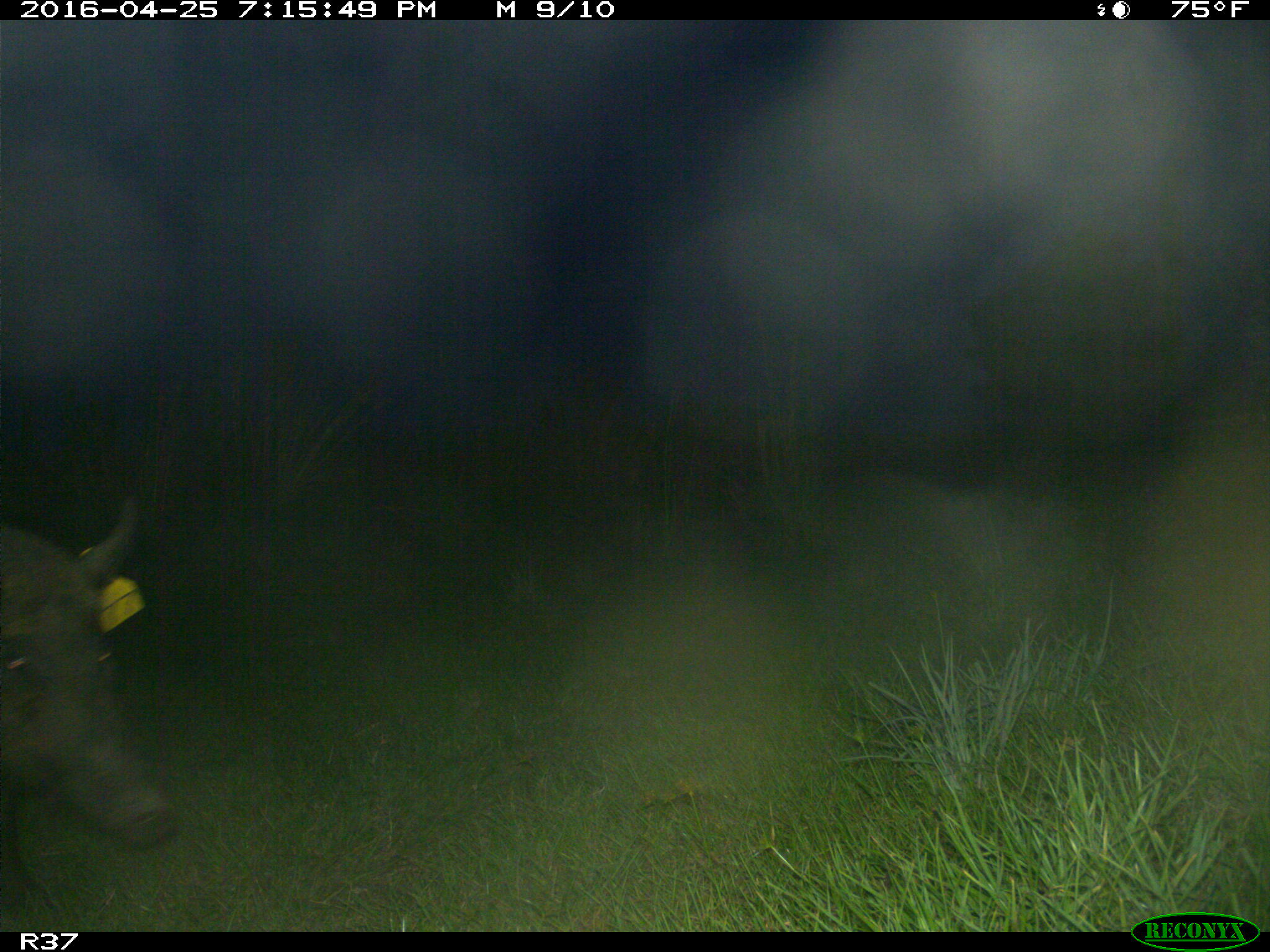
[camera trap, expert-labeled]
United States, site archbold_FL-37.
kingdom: Animalia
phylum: Chordata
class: Mammalia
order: Artiodactyla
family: Suidae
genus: Sus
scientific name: Sus scrofa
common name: wild boar